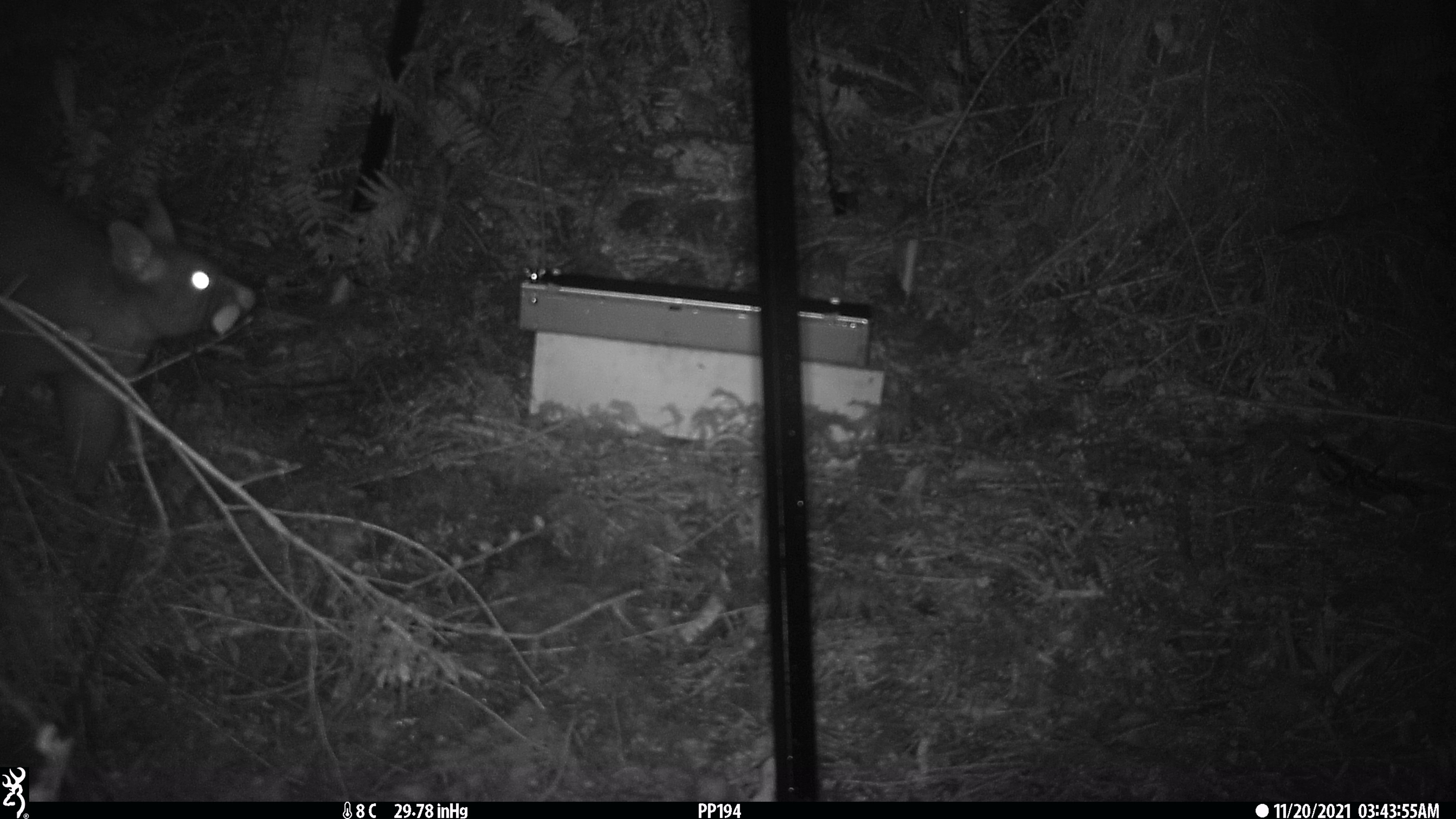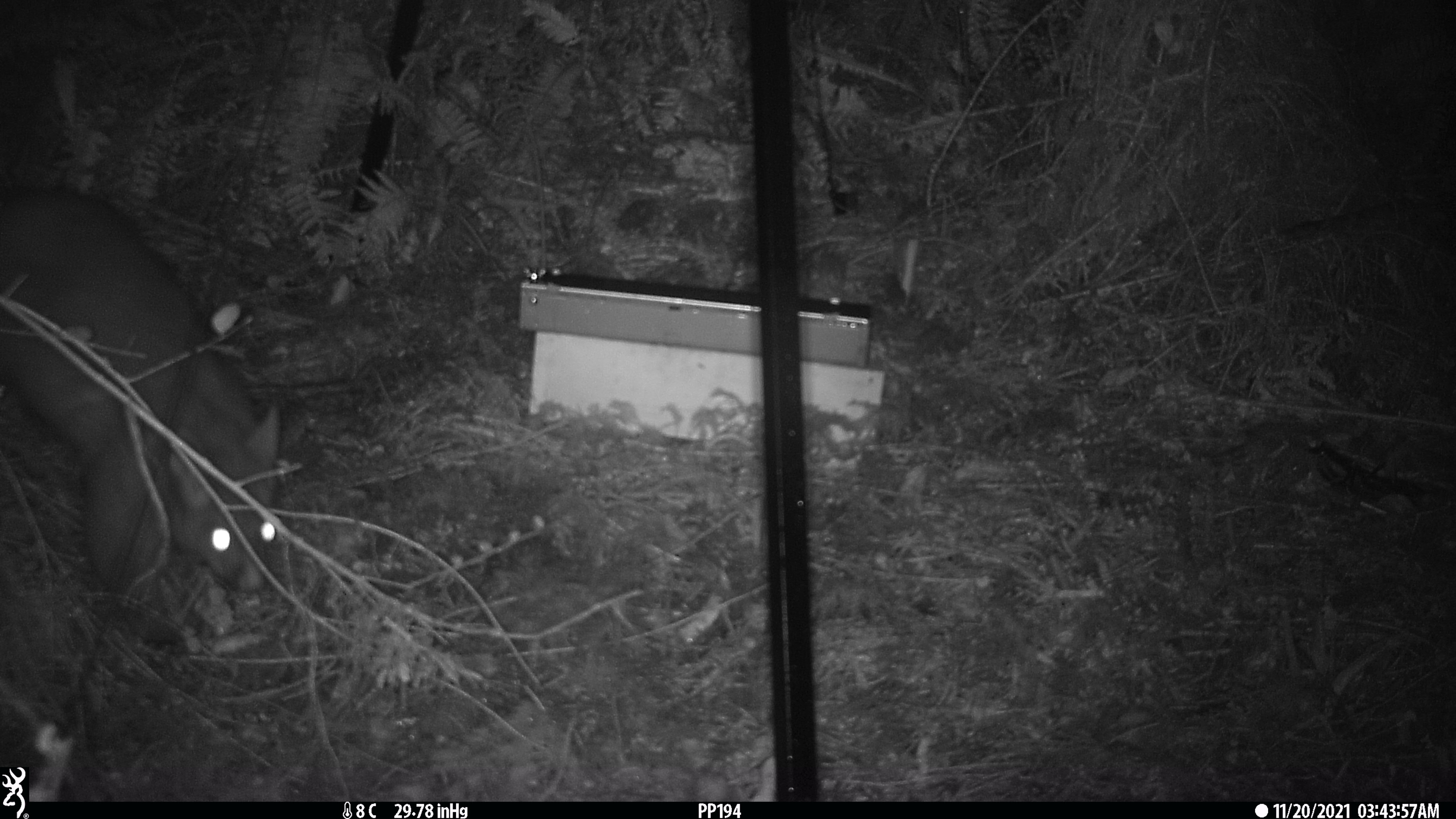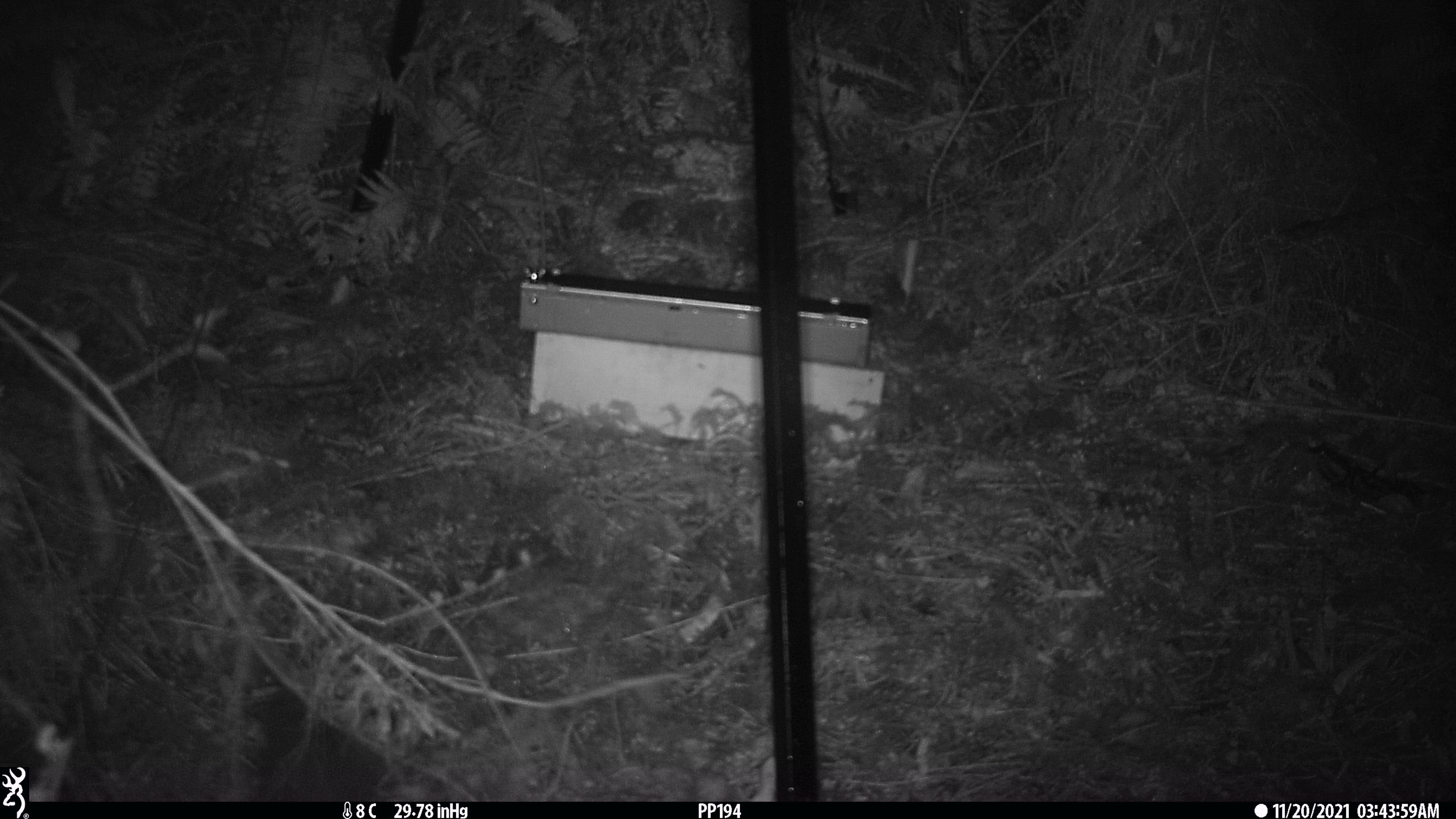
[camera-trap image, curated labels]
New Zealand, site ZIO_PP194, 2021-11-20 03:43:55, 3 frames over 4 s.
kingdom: Animalia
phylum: Chordata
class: Mammalia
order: Diprotodontia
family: Phalangeridae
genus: Trichosurus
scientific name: Trichosurus vulpecula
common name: common brushtail possum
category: possum